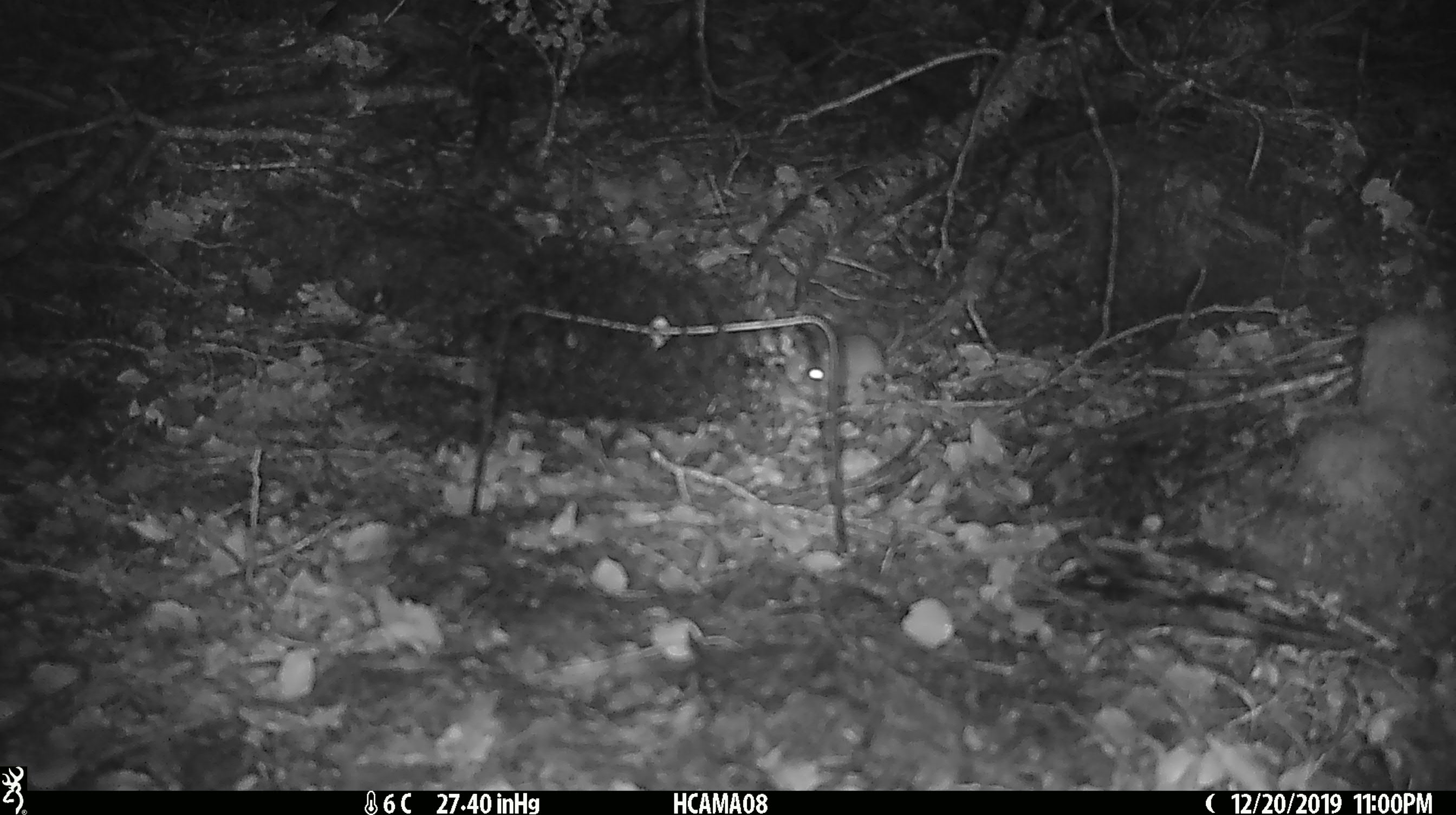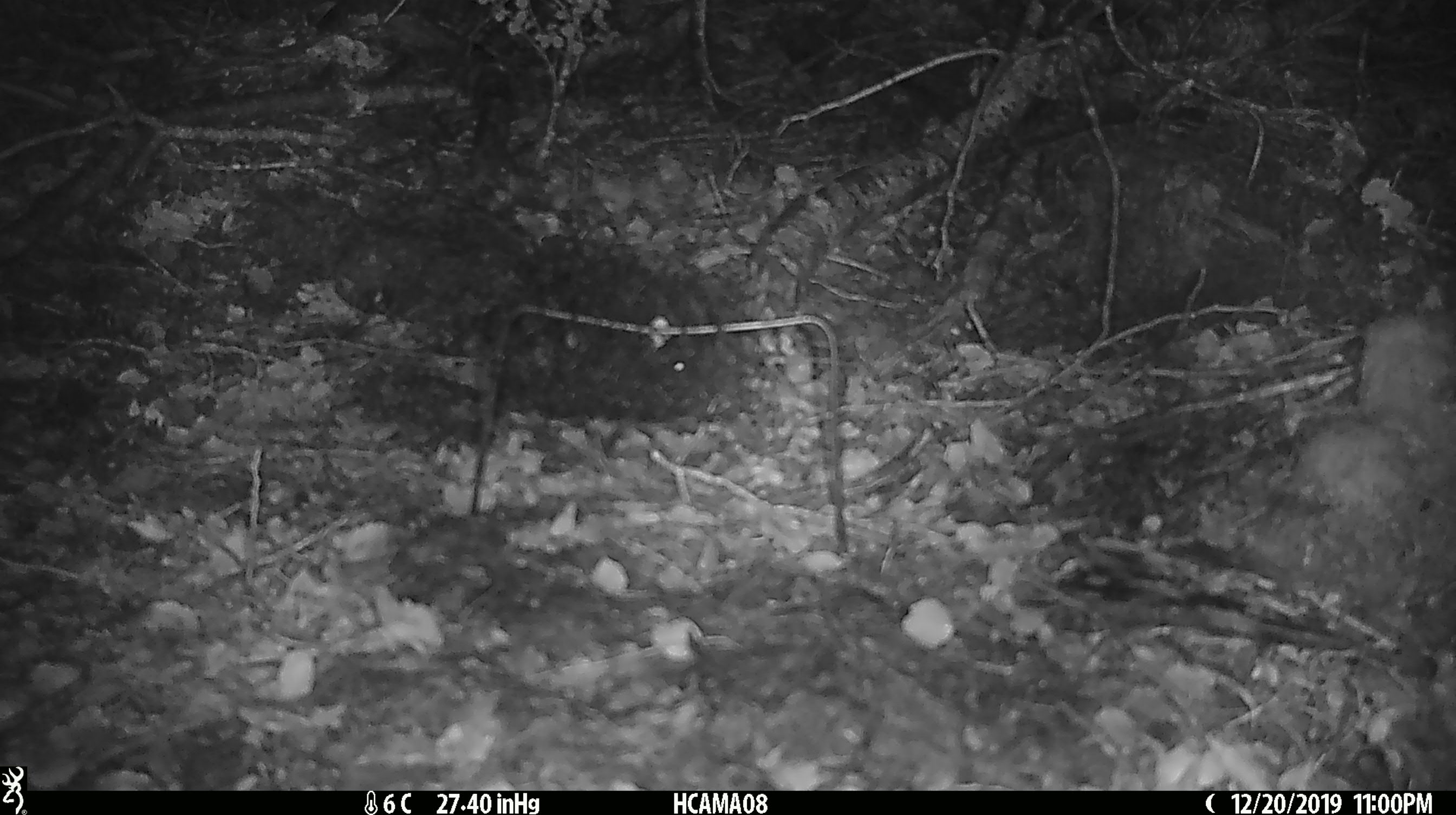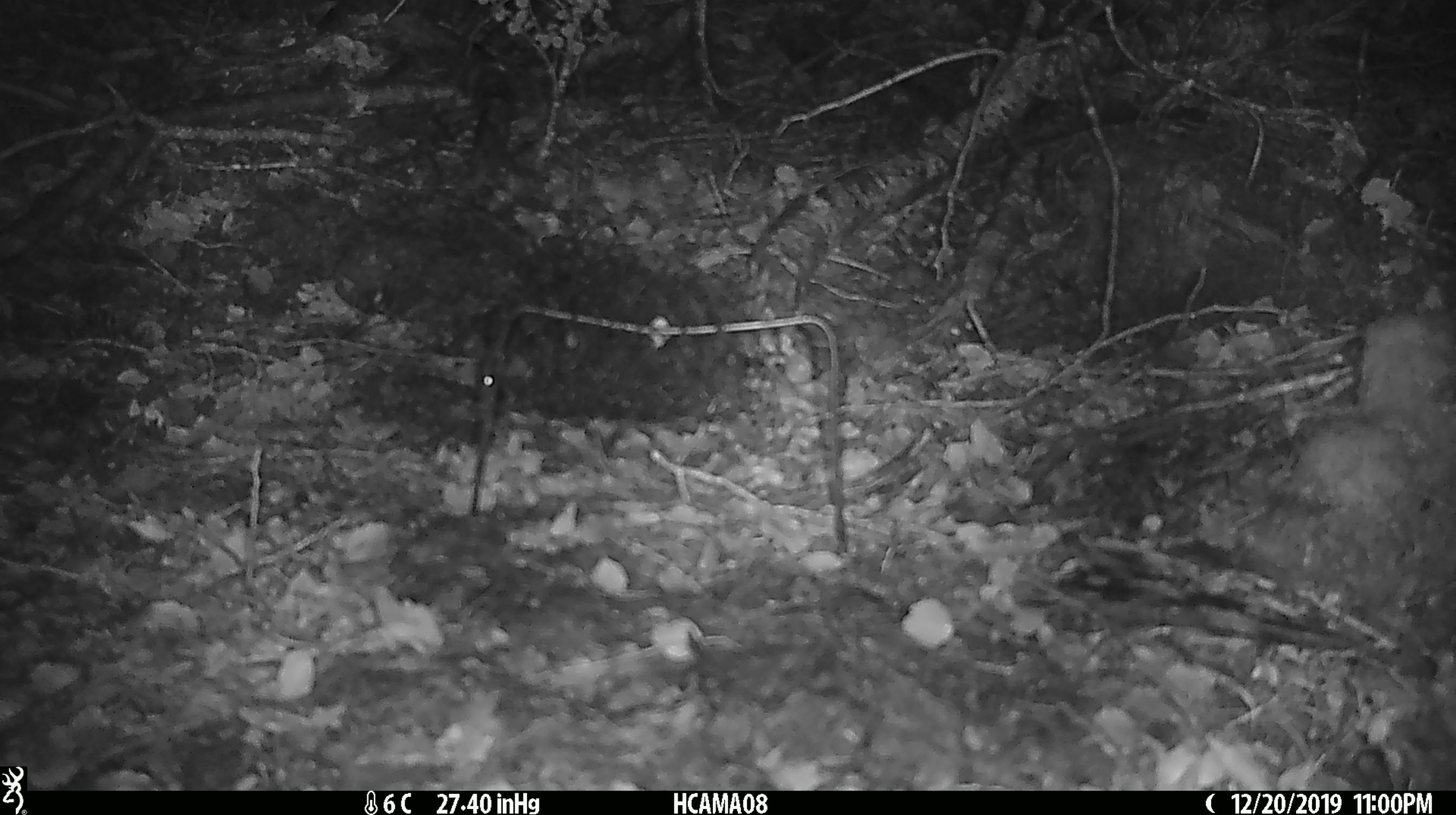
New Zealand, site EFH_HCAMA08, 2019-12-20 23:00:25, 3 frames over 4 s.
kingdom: Animalia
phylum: Chordata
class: Mammalia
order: Rodentia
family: Muridae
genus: Mus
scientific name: Mus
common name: mouse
Mouse (Mus).